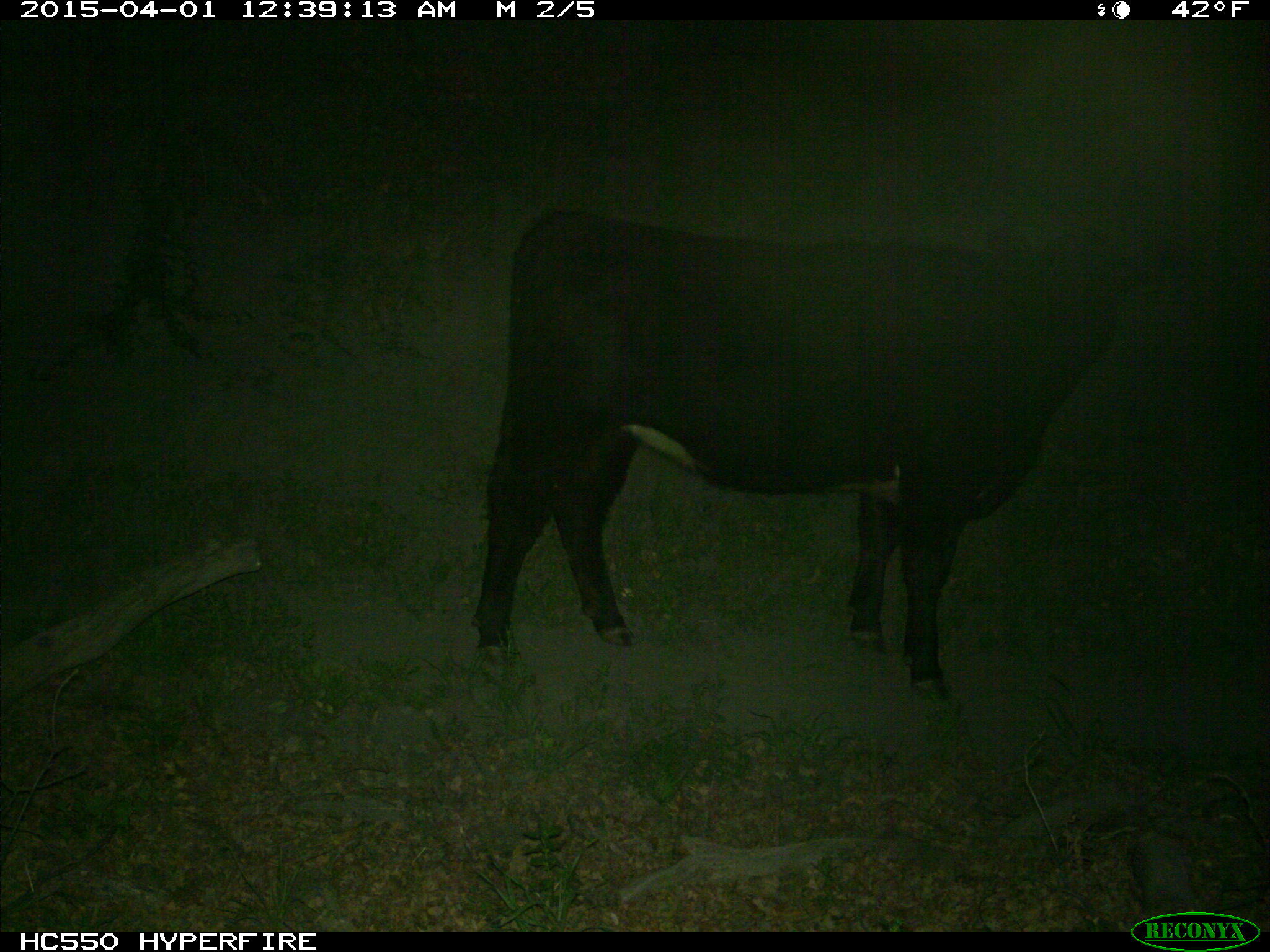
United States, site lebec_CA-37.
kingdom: Animalia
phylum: Chordata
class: Mammalia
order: Artiodactyla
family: Bovidae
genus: Bos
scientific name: Bos taurus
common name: domestic cow